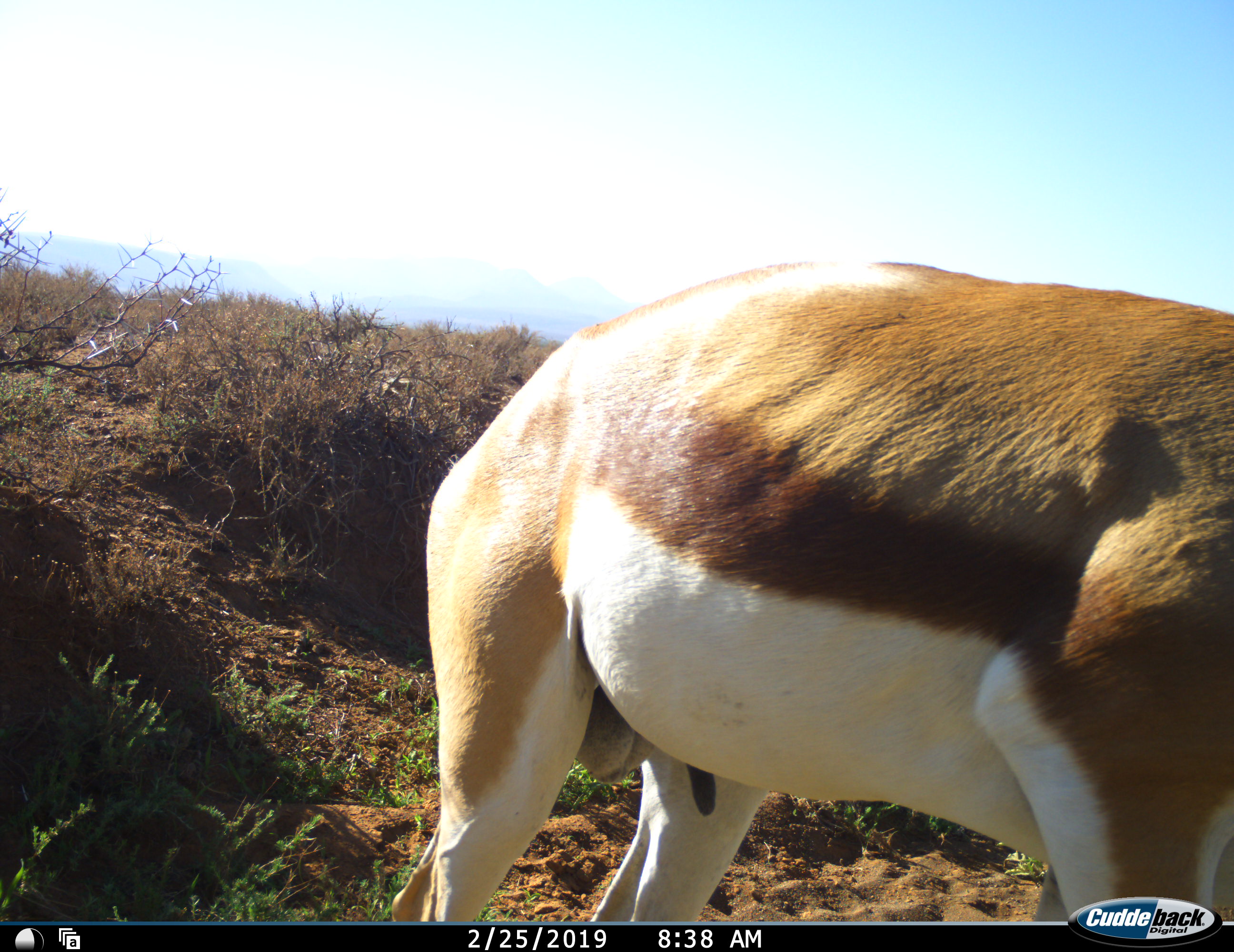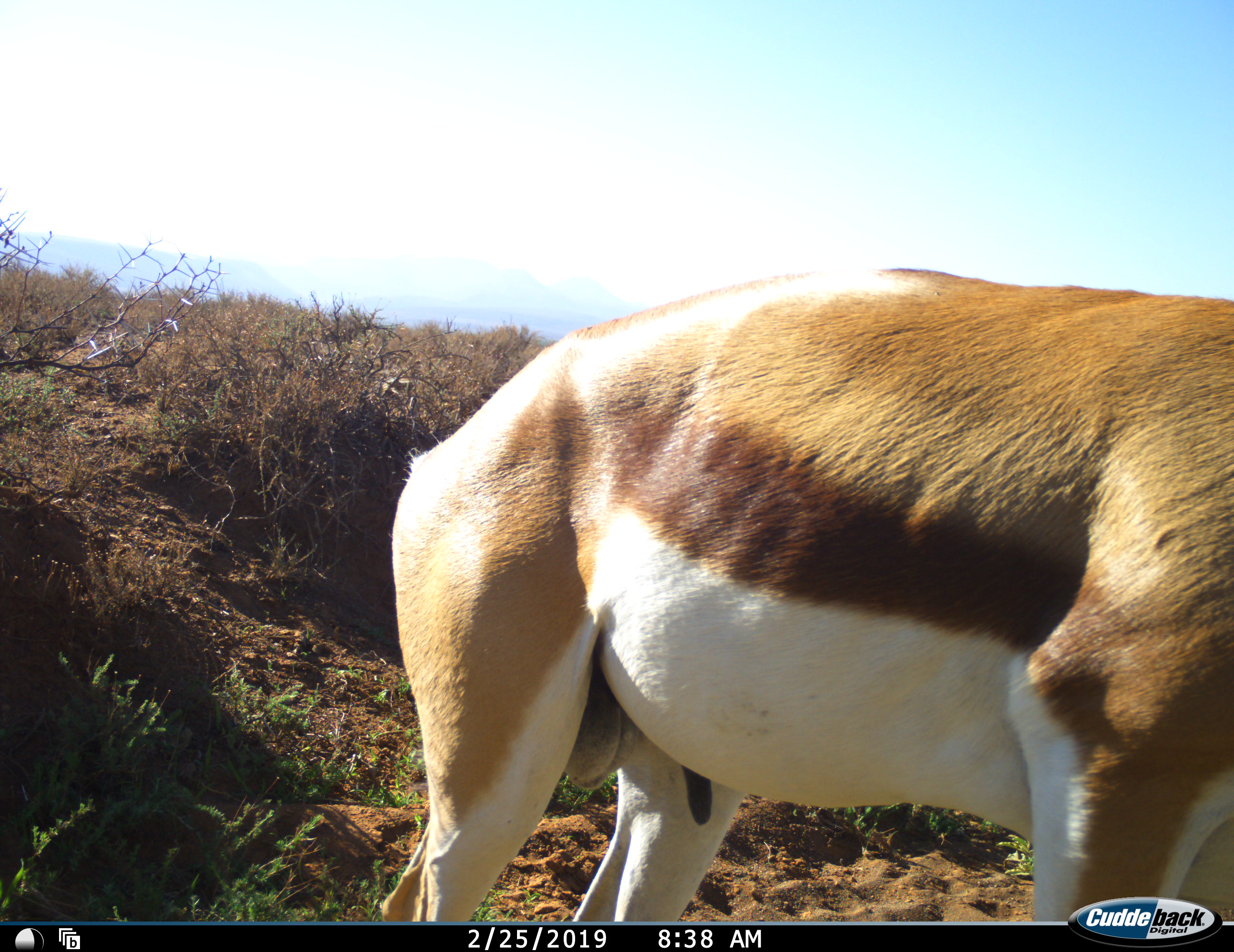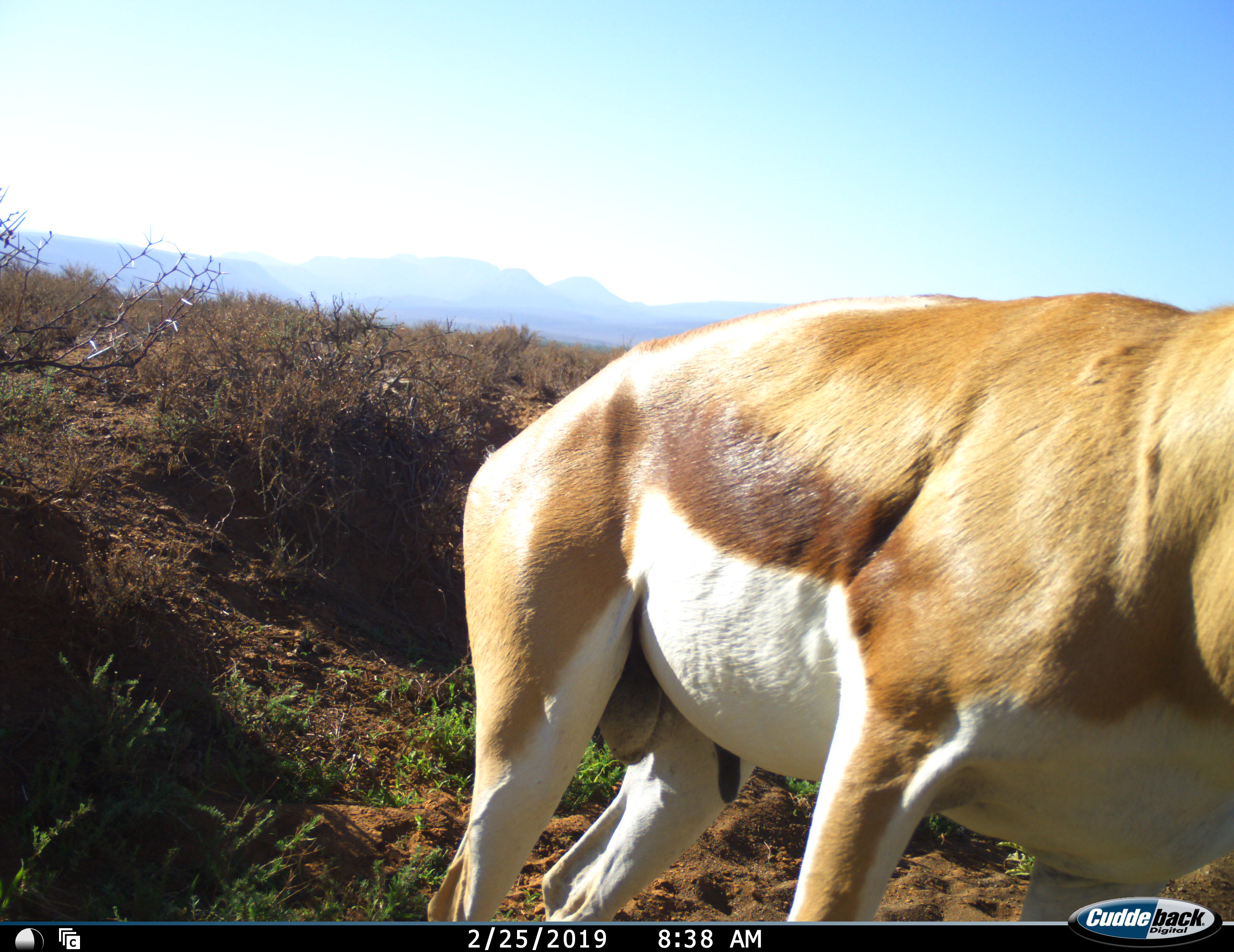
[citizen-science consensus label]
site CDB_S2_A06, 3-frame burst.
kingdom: Animalia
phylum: Chordata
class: Mammalia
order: Artiodactyla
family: Bovidae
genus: Antidorcas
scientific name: Antidorcas marsupialis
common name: springbok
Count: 1.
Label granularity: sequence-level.